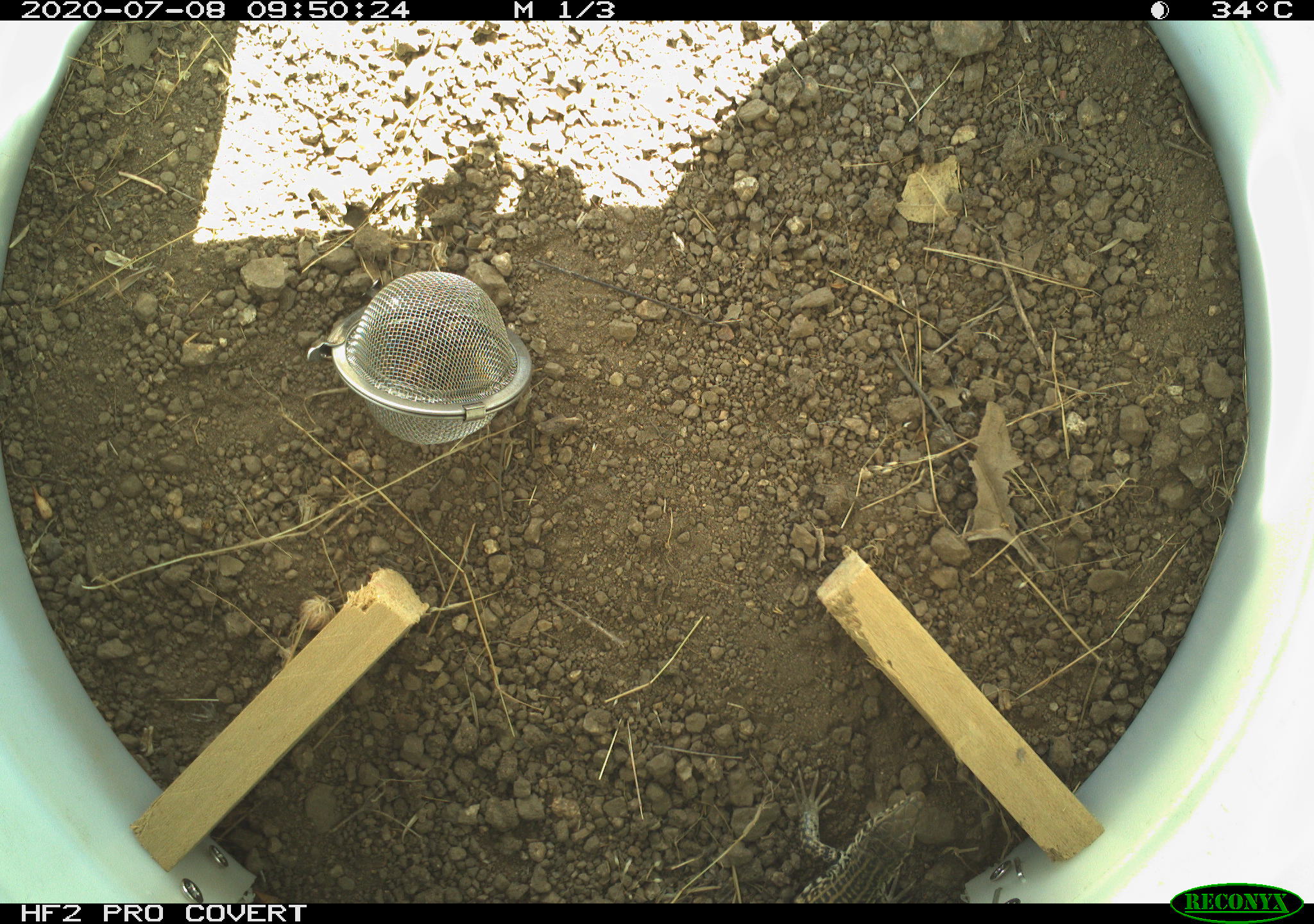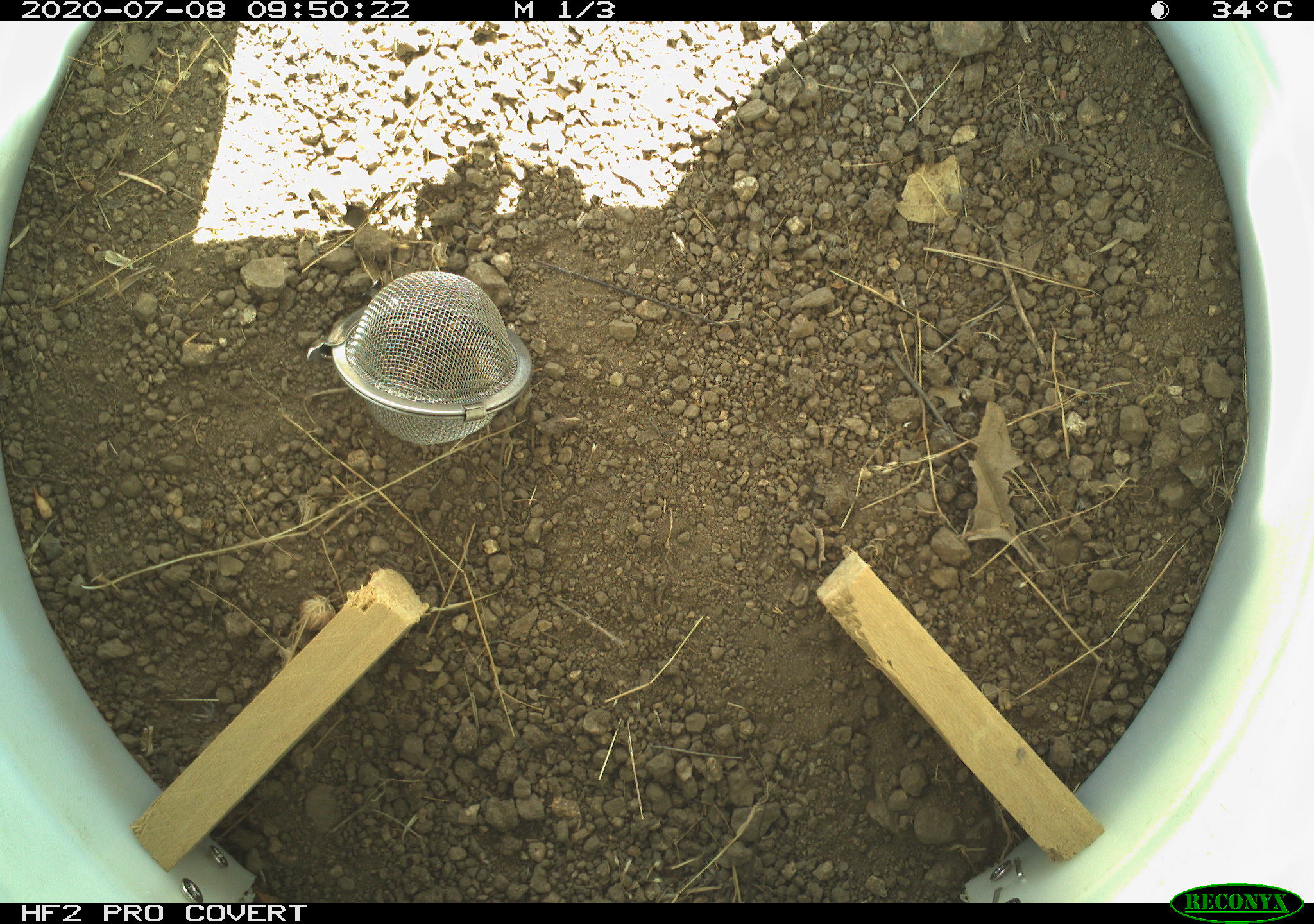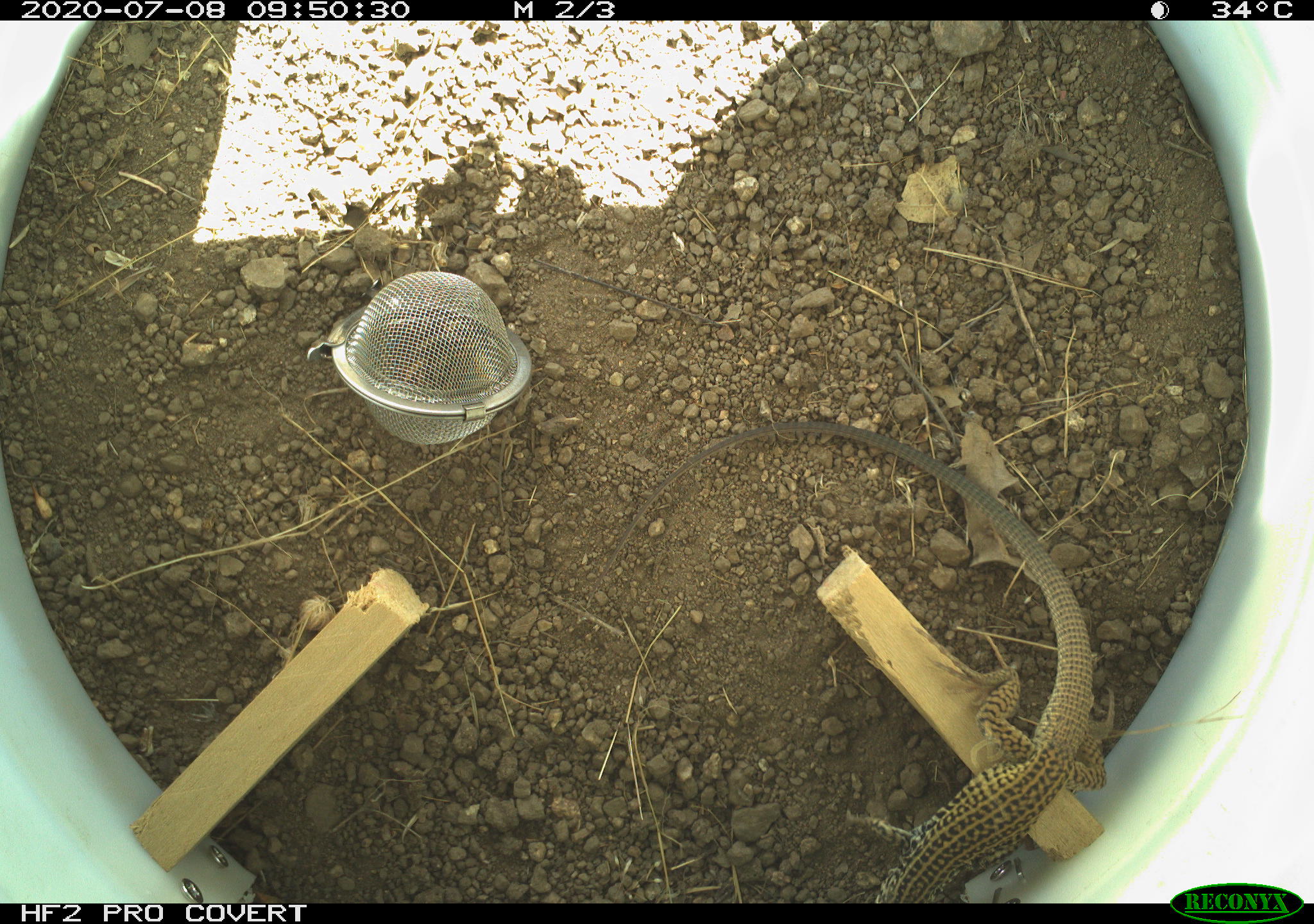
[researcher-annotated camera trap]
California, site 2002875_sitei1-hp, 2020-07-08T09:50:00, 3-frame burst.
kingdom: Animalia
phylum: Chordata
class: Reptilia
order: Squamata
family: Teiidae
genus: Aspidoscelis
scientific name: Aspidoscelis tigris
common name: western whiptail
Western whiptail (Aspidoscelis tigris).